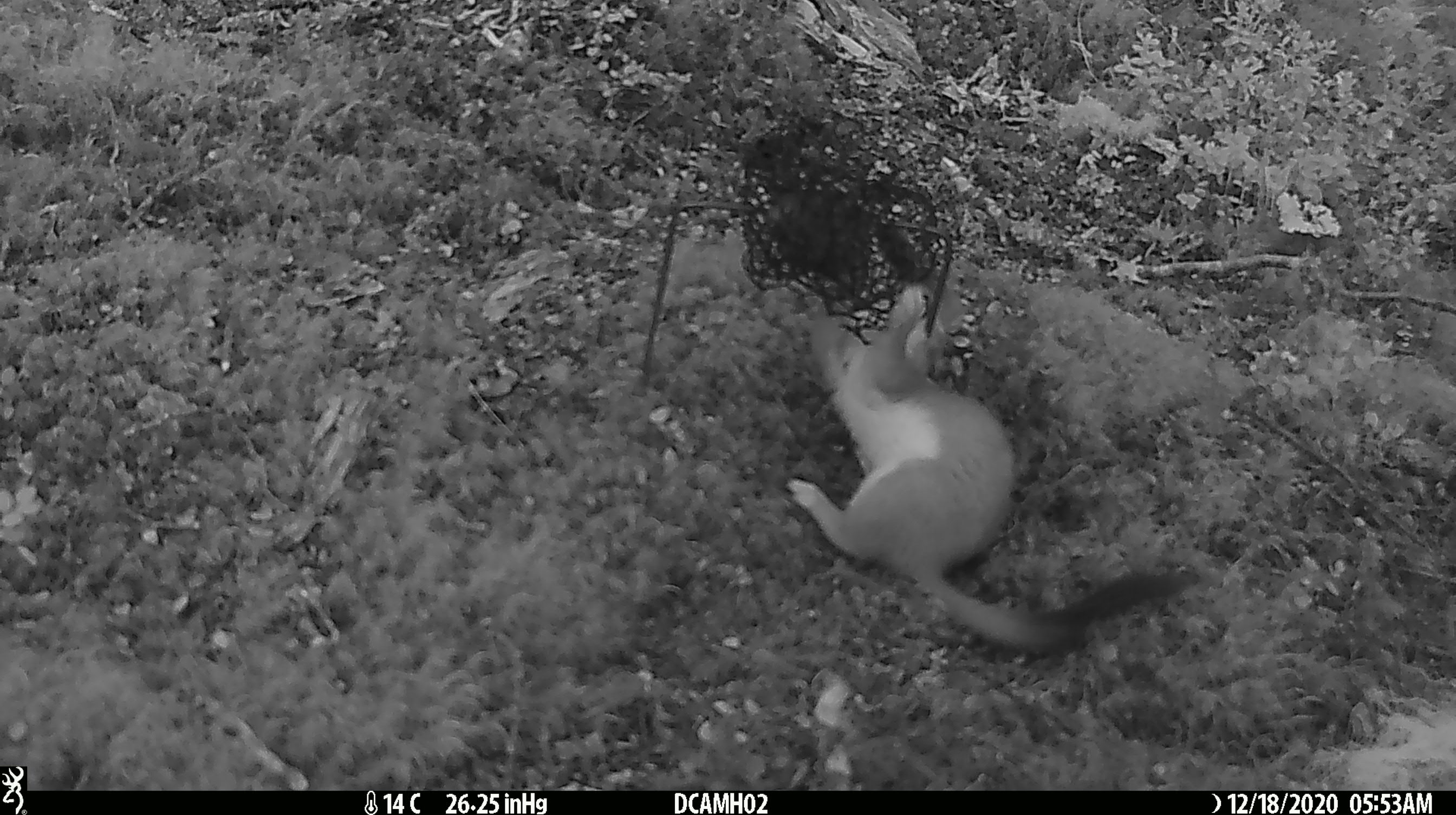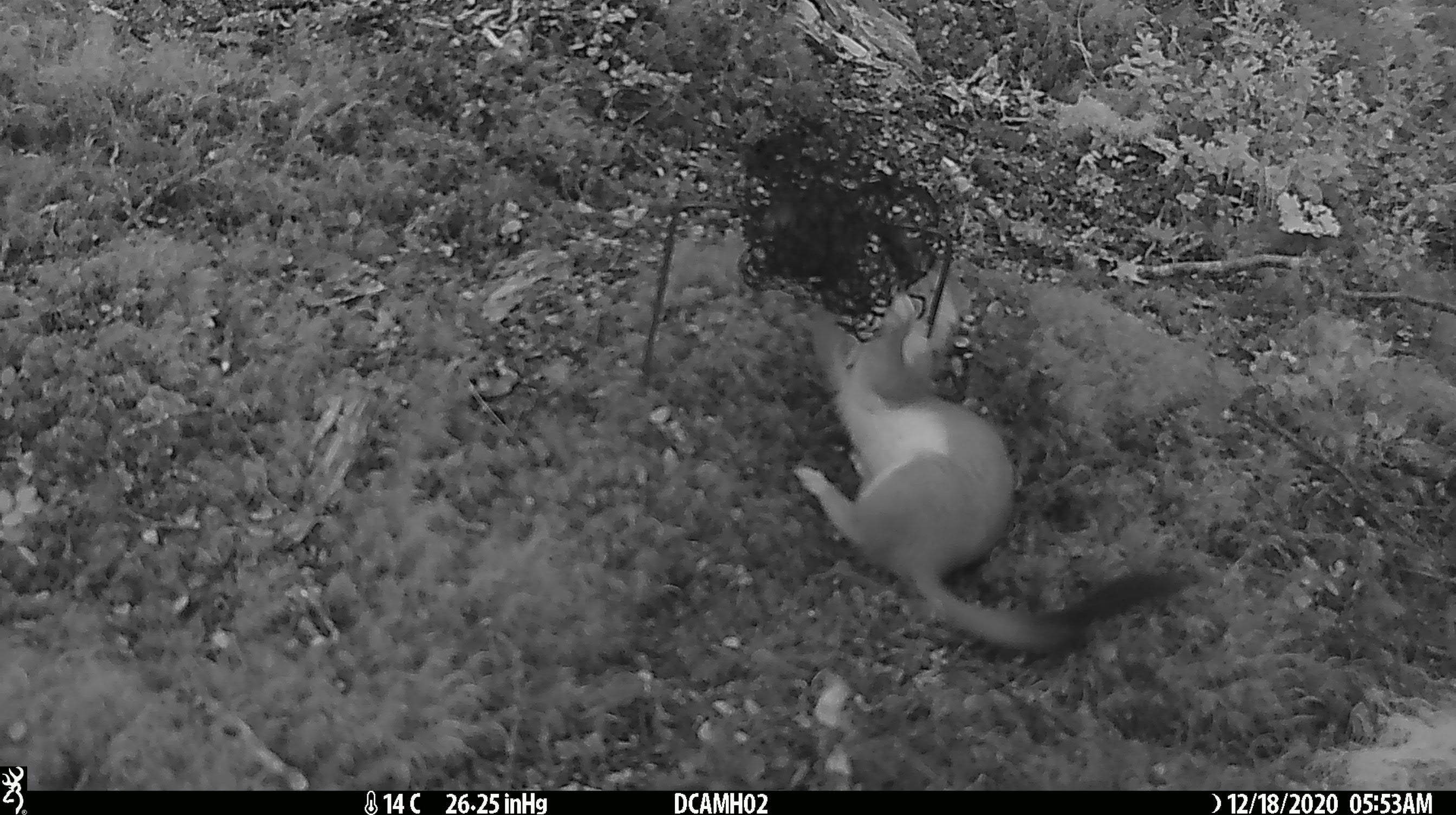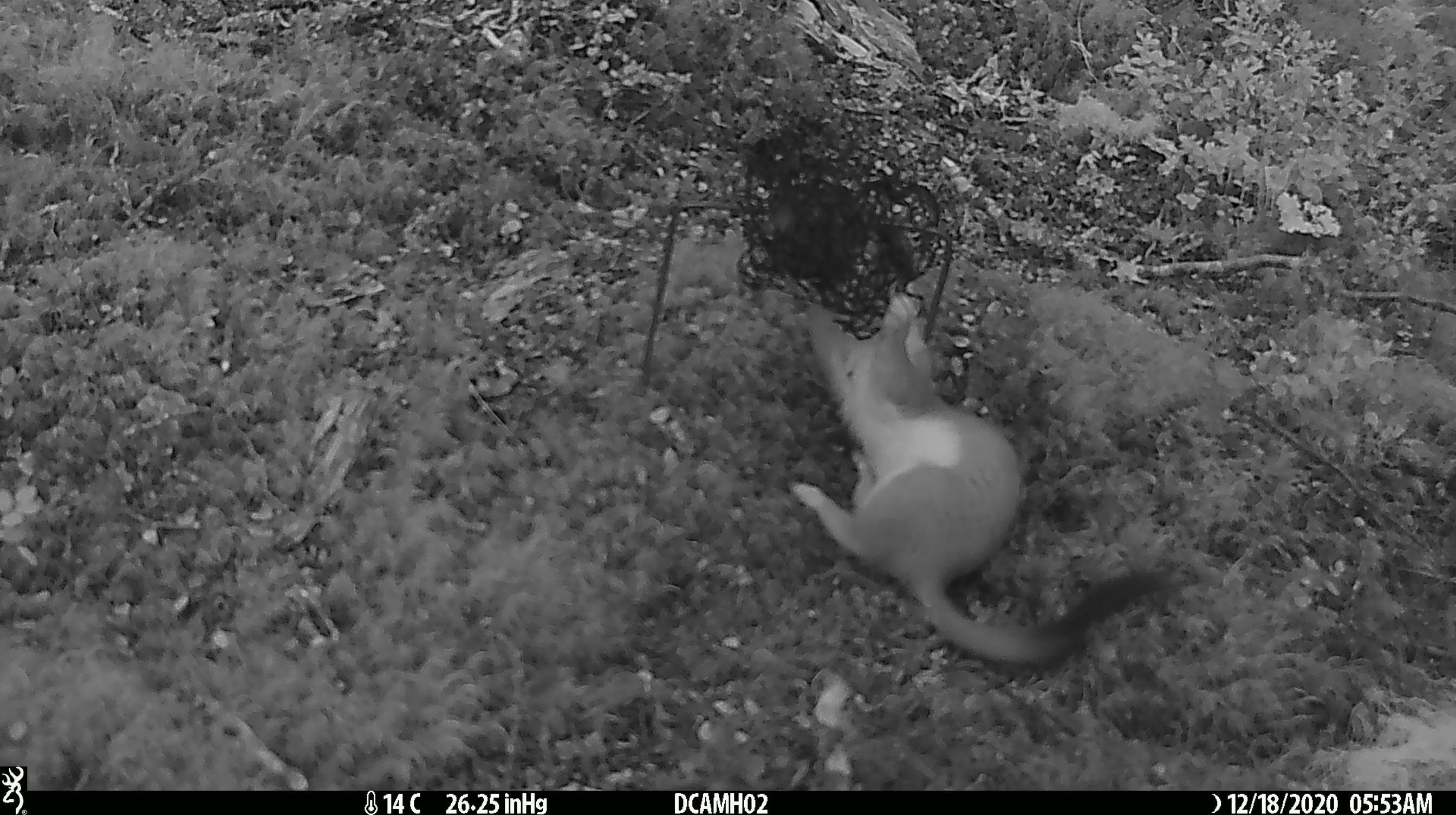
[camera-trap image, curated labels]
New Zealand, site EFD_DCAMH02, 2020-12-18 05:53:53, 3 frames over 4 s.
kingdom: Animalia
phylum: Chordata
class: Mammalia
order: Carnivora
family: Mustelidae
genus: Mustela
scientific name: Mustela erminea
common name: stoat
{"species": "stoat (Mustela erminea)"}